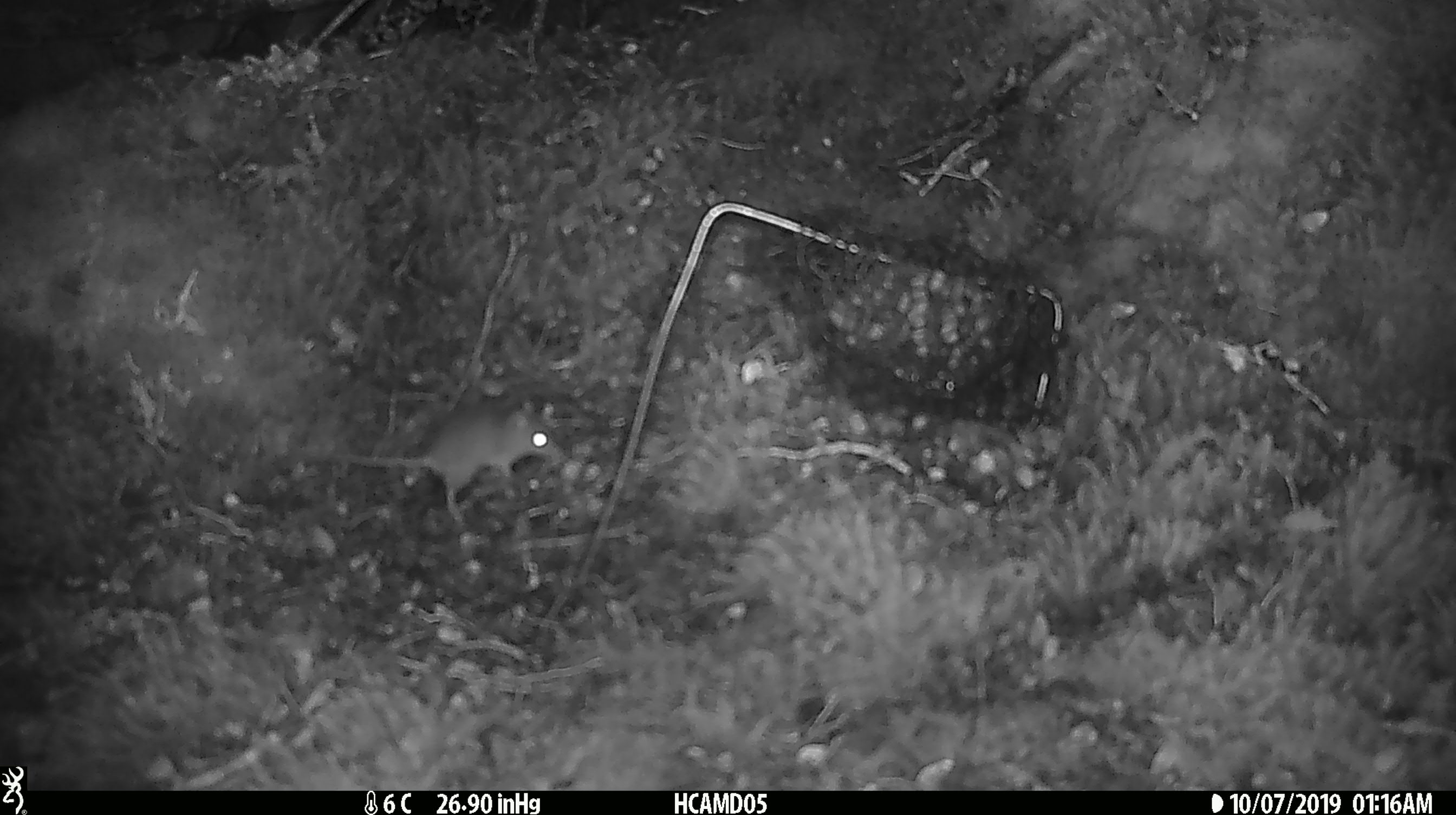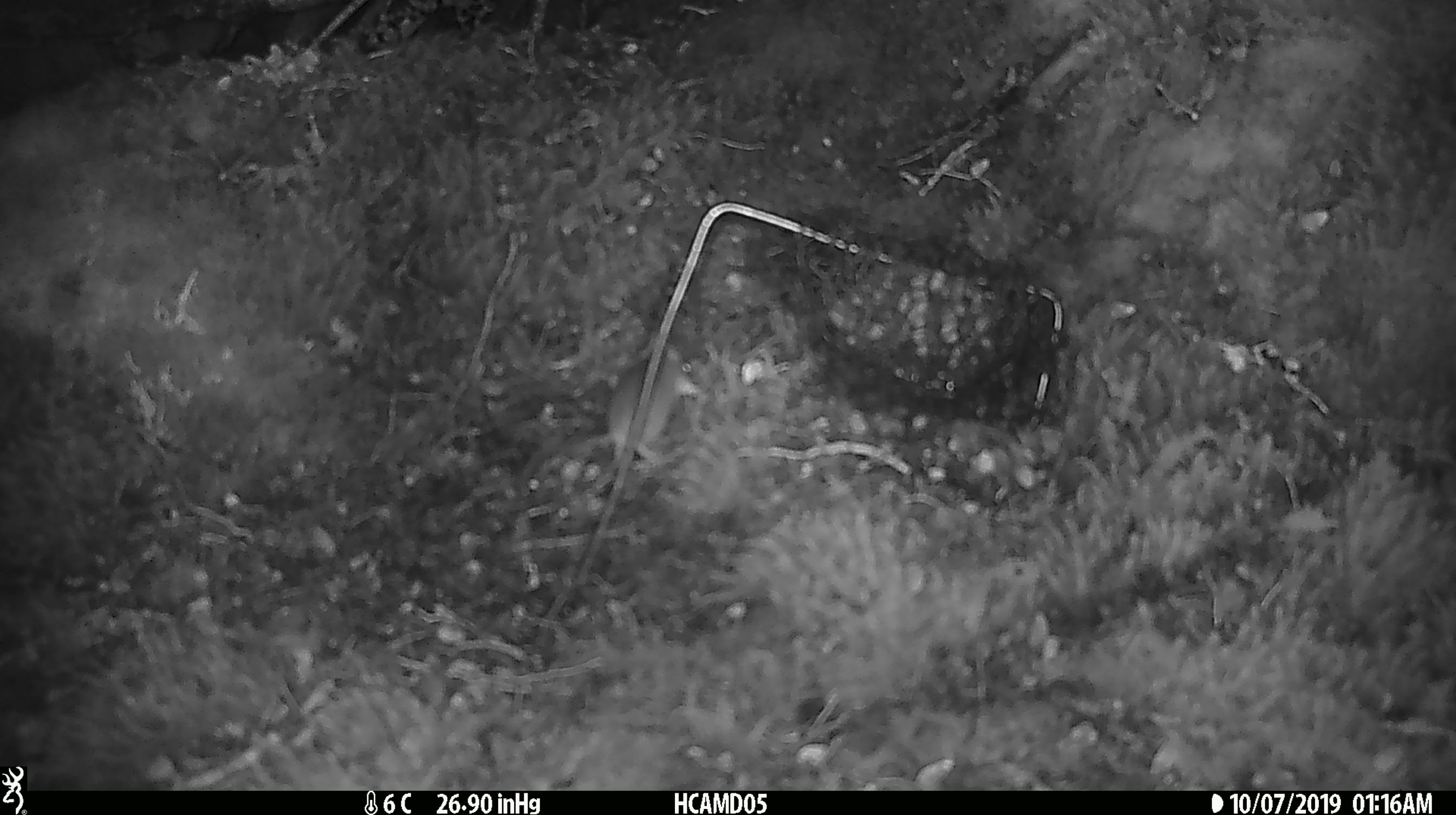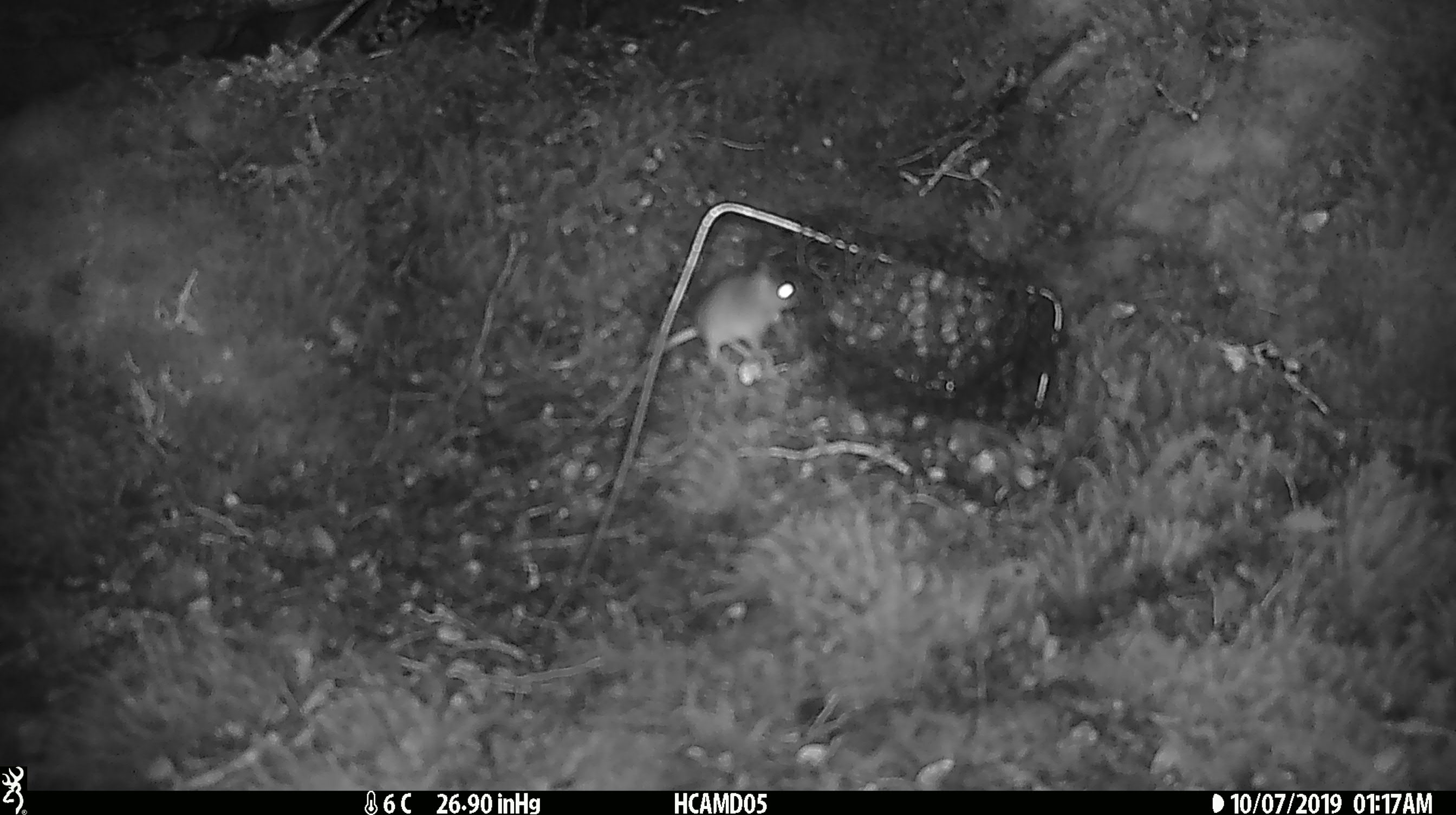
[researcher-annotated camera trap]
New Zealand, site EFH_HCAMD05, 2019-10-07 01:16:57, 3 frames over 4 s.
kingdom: Animalia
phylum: Chordata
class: Mammalia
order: Rodentia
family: Muridae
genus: Mus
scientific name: Mus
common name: mouse